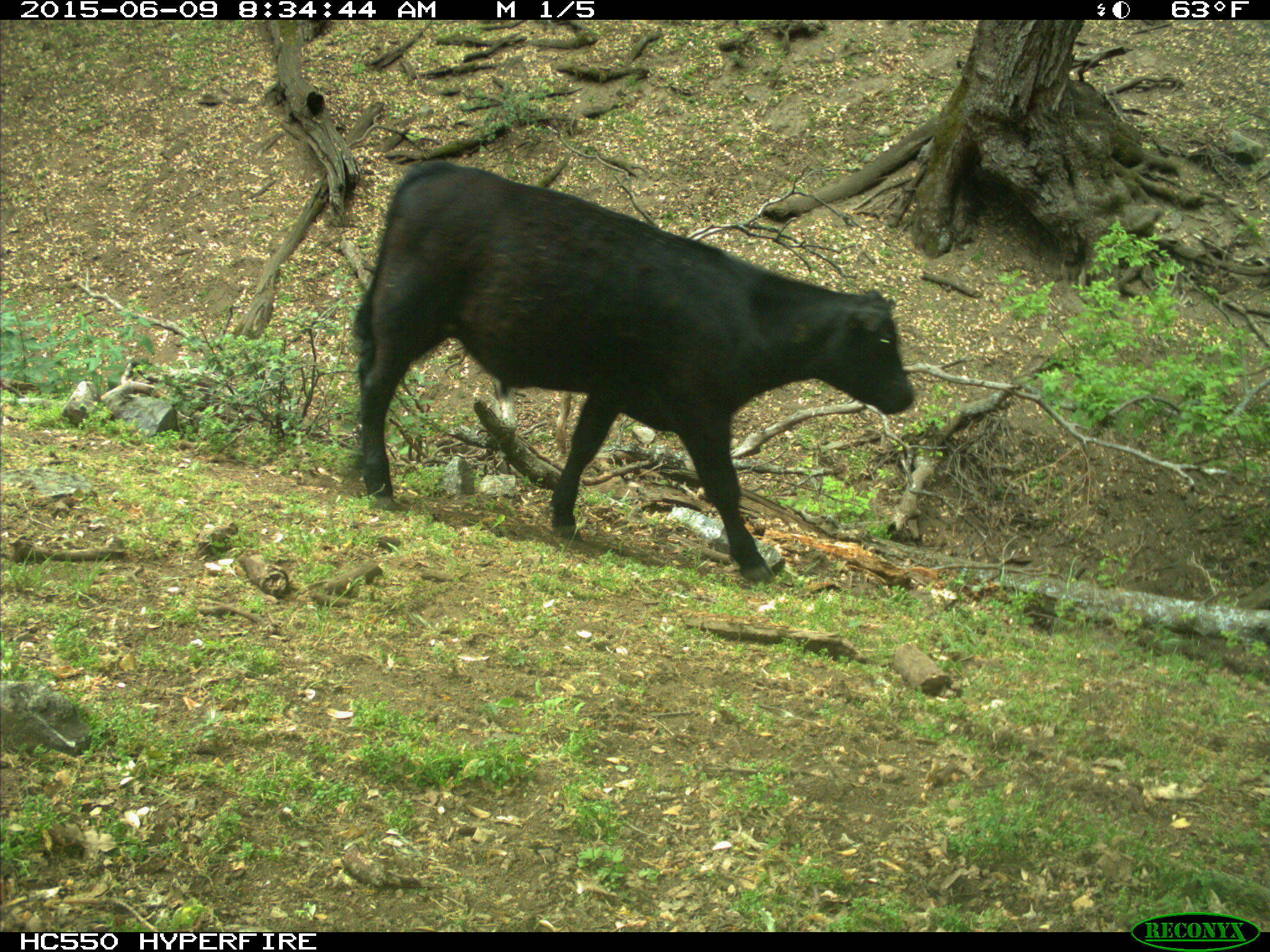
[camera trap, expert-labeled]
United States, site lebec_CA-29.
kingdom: Animalia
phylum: Chordata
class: Mammalia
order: Artiodactyla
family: Bovidae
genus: Bos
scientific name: Bos taurus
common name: domestic cow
Bos taurus (domestic cow).